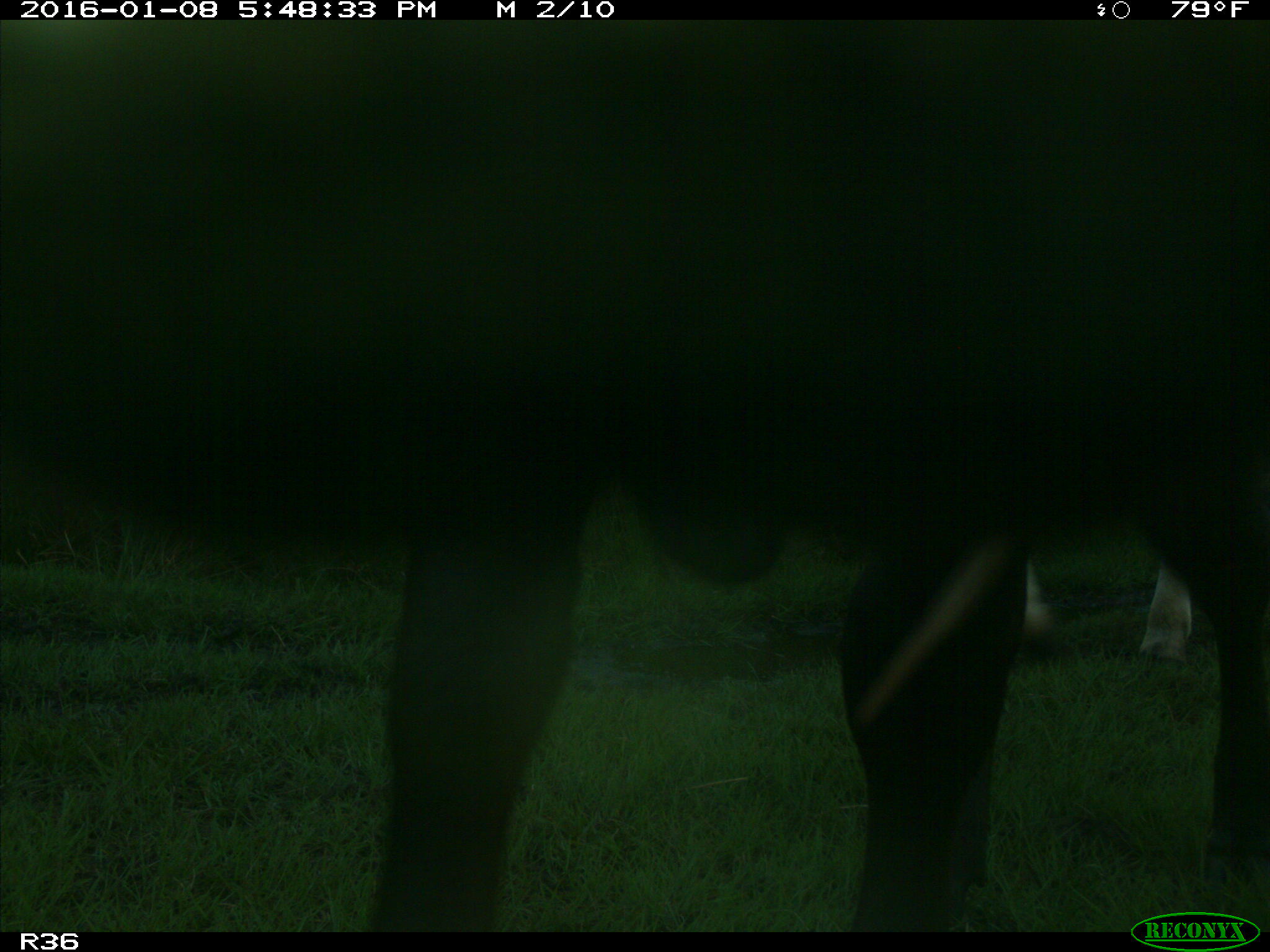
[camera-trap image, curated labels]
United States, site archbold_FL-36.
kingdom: Animalia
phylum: Chordata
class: Mammalia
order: Artiodactyla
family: Bovidae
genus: Bos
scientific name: Bos taurus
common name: domestic cow